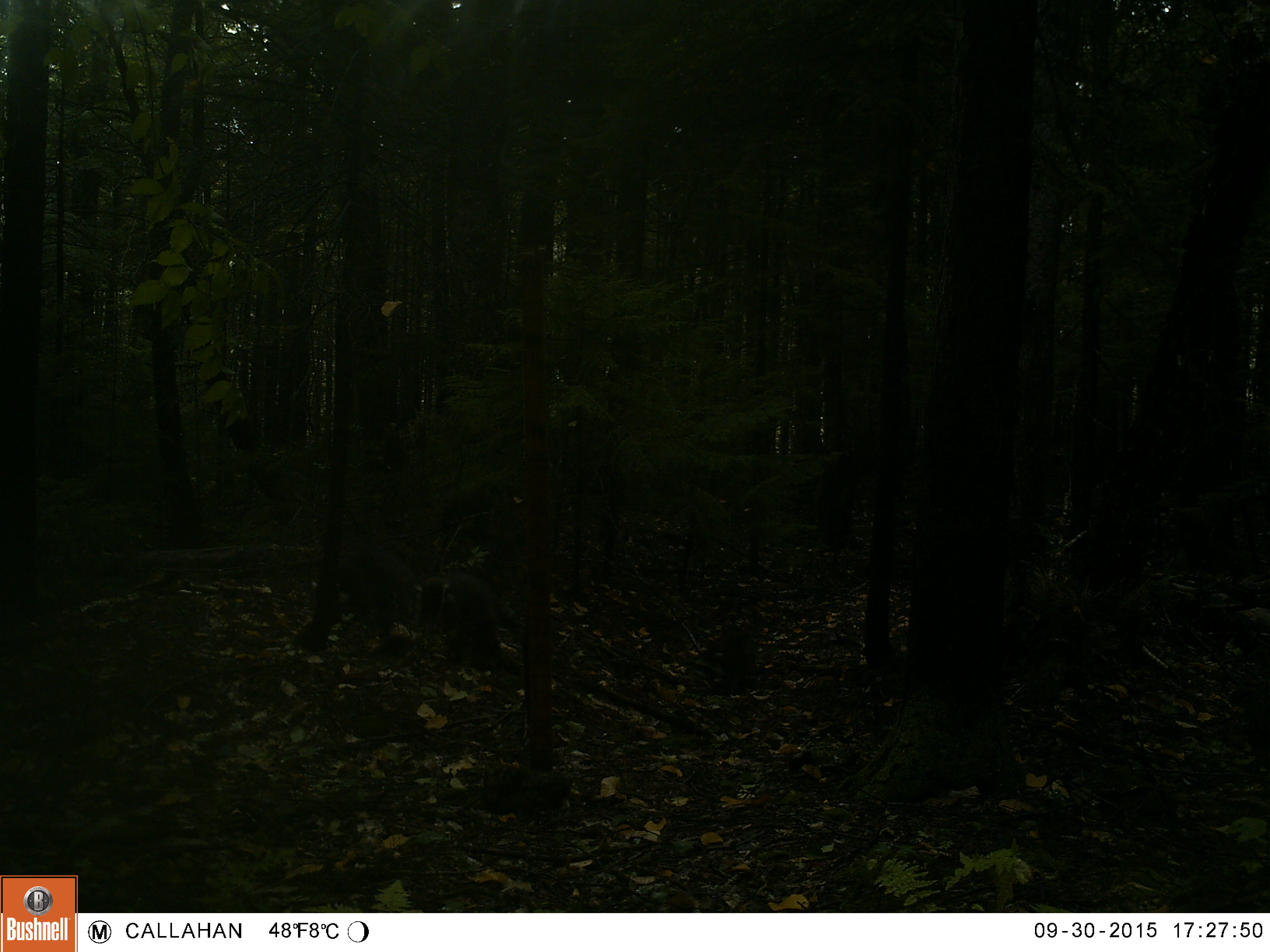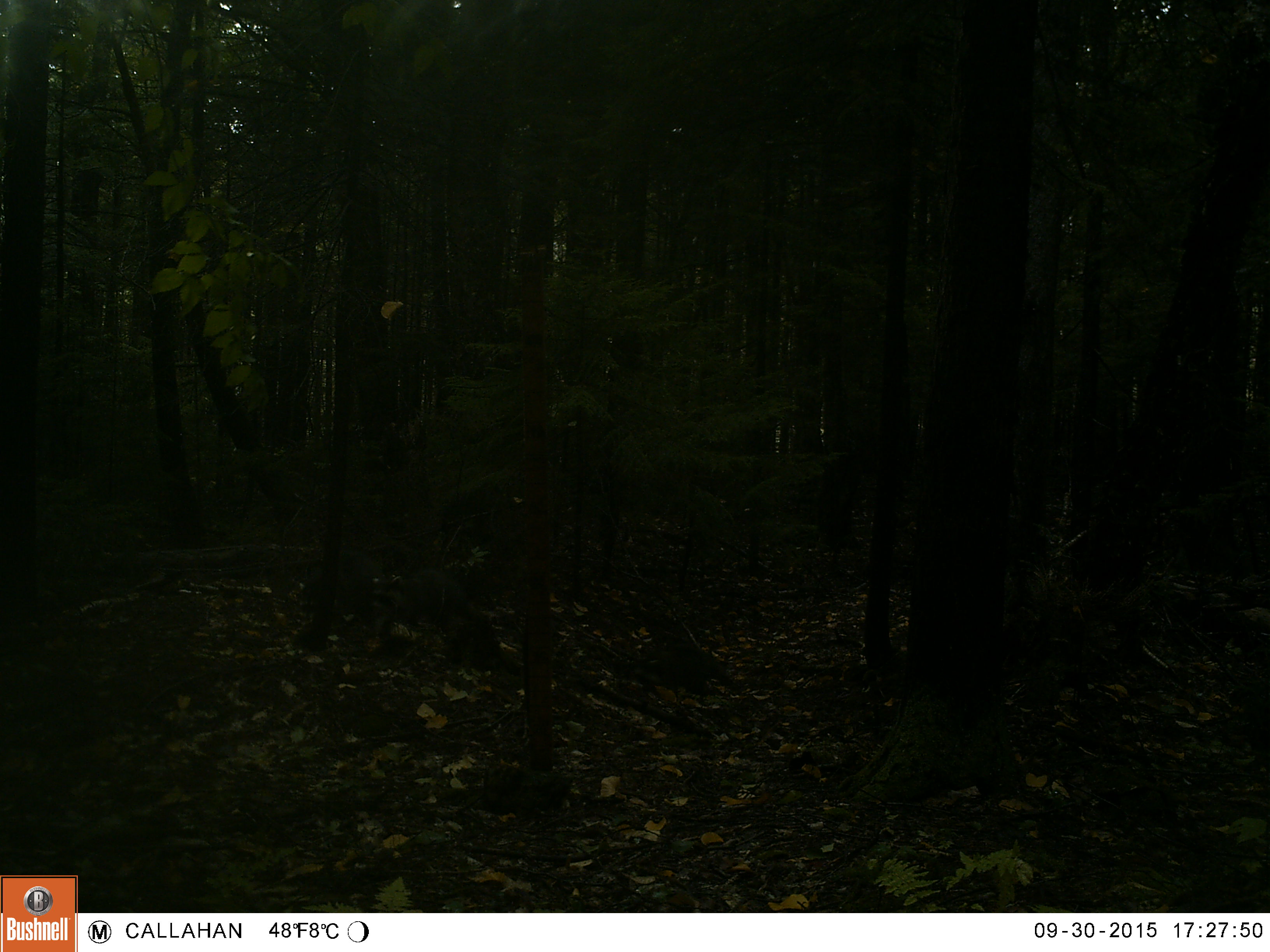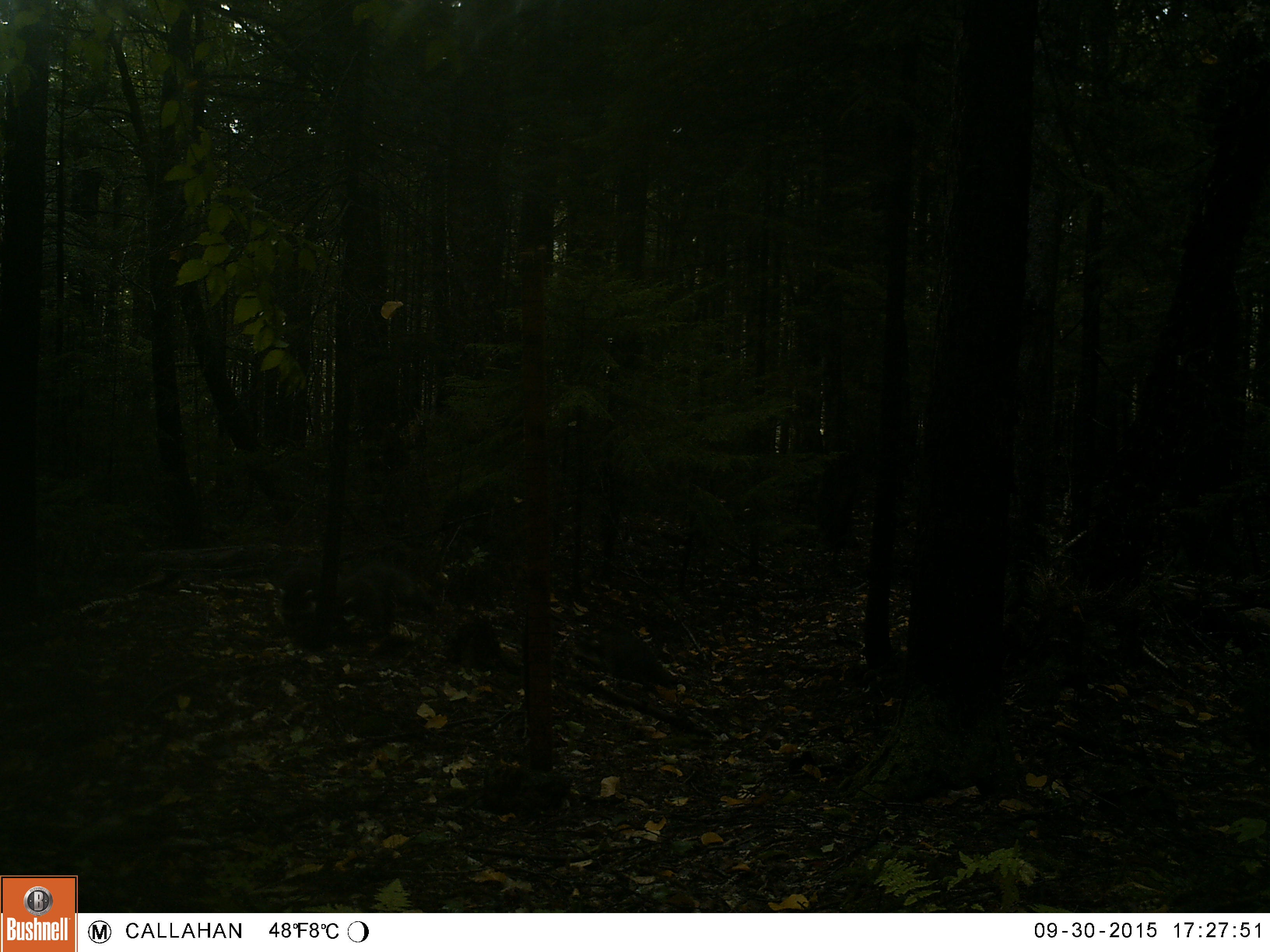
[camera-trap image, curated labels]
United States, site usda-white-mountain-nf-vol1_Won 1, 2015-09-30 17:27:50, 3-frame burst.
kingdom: Animalia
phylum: Chordata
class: Mammalia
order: Carnivora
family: Procyonidae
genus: Procyon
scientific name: Procyon lotor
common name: raccoon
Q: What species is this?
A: Raccoon (Procyon lotor).